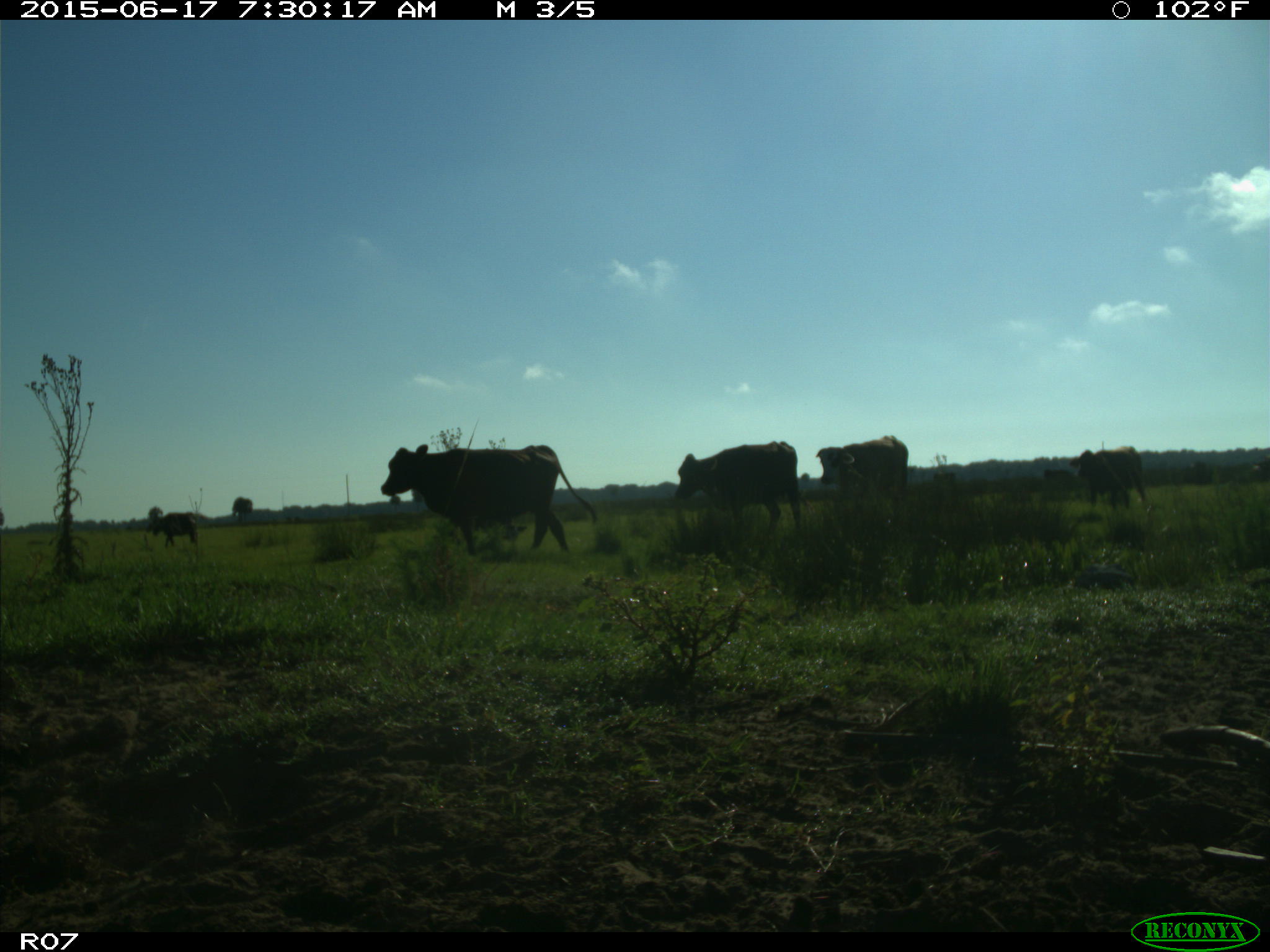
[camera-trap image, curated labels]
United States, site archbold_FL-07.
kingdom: Animalia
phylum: Chordata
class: Mammalia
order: Artiodactyla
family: Bovidae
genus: Bos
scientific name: Bos taurus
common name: domestic cow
Bos taurus (domestic cow).